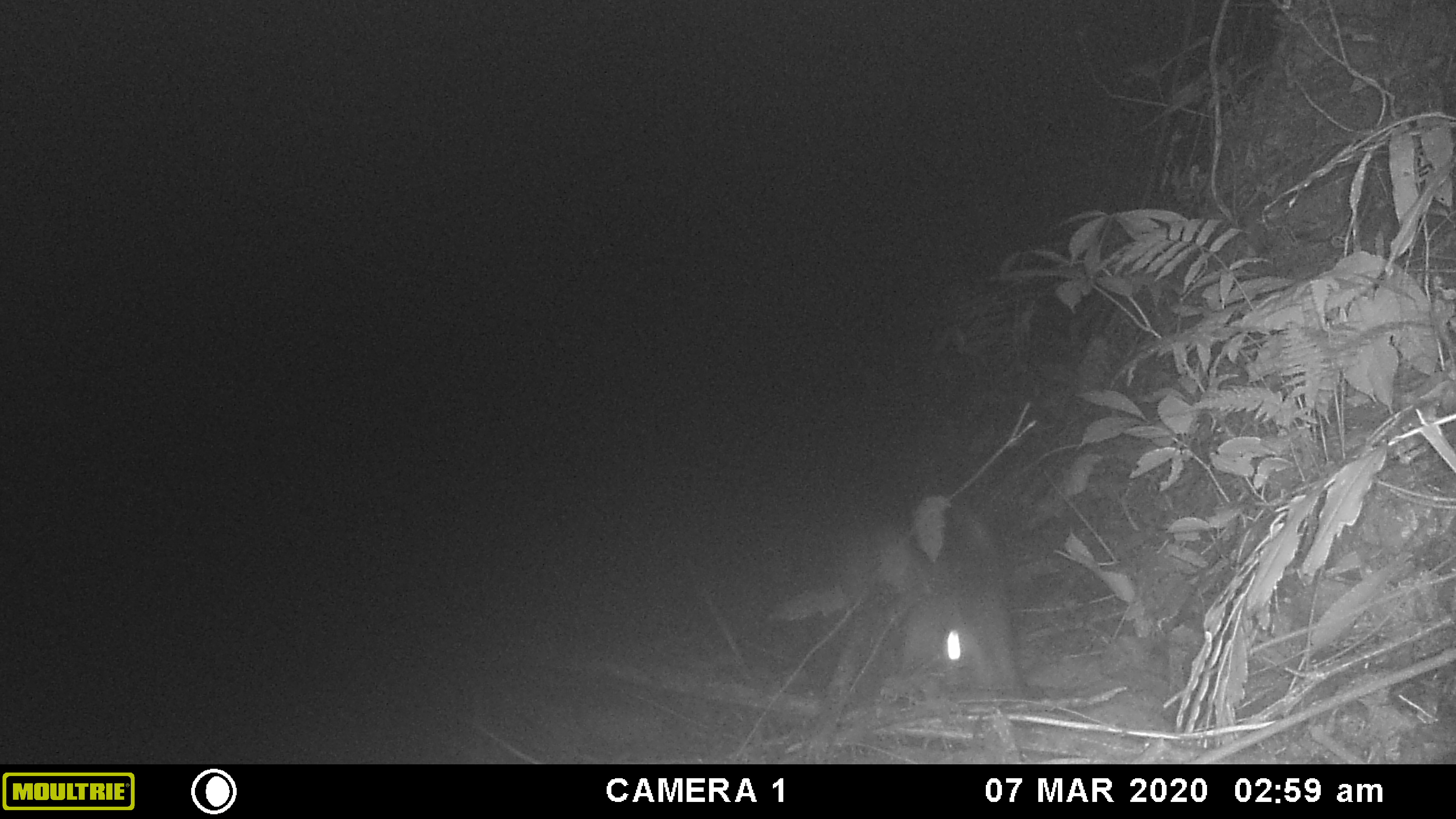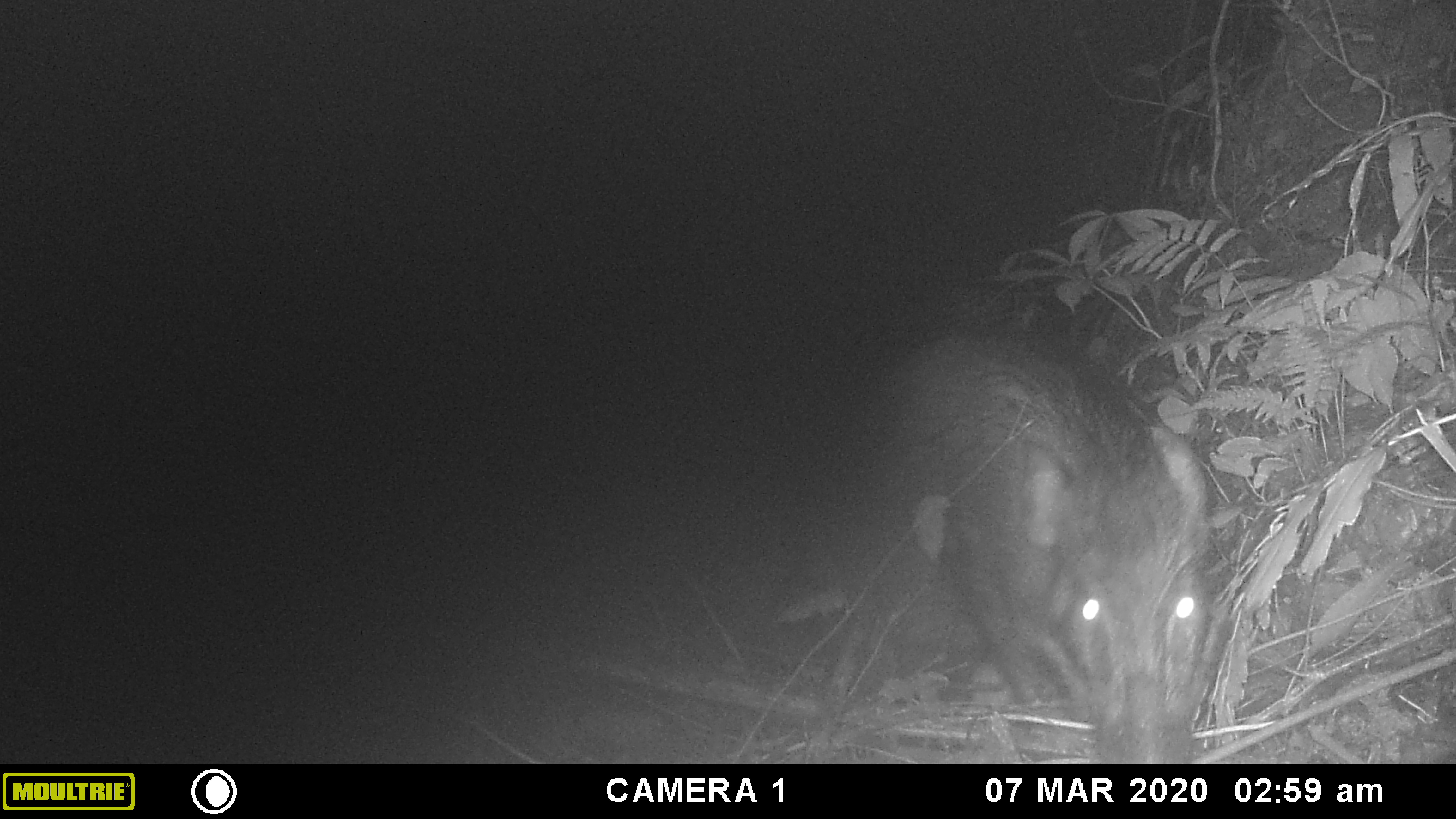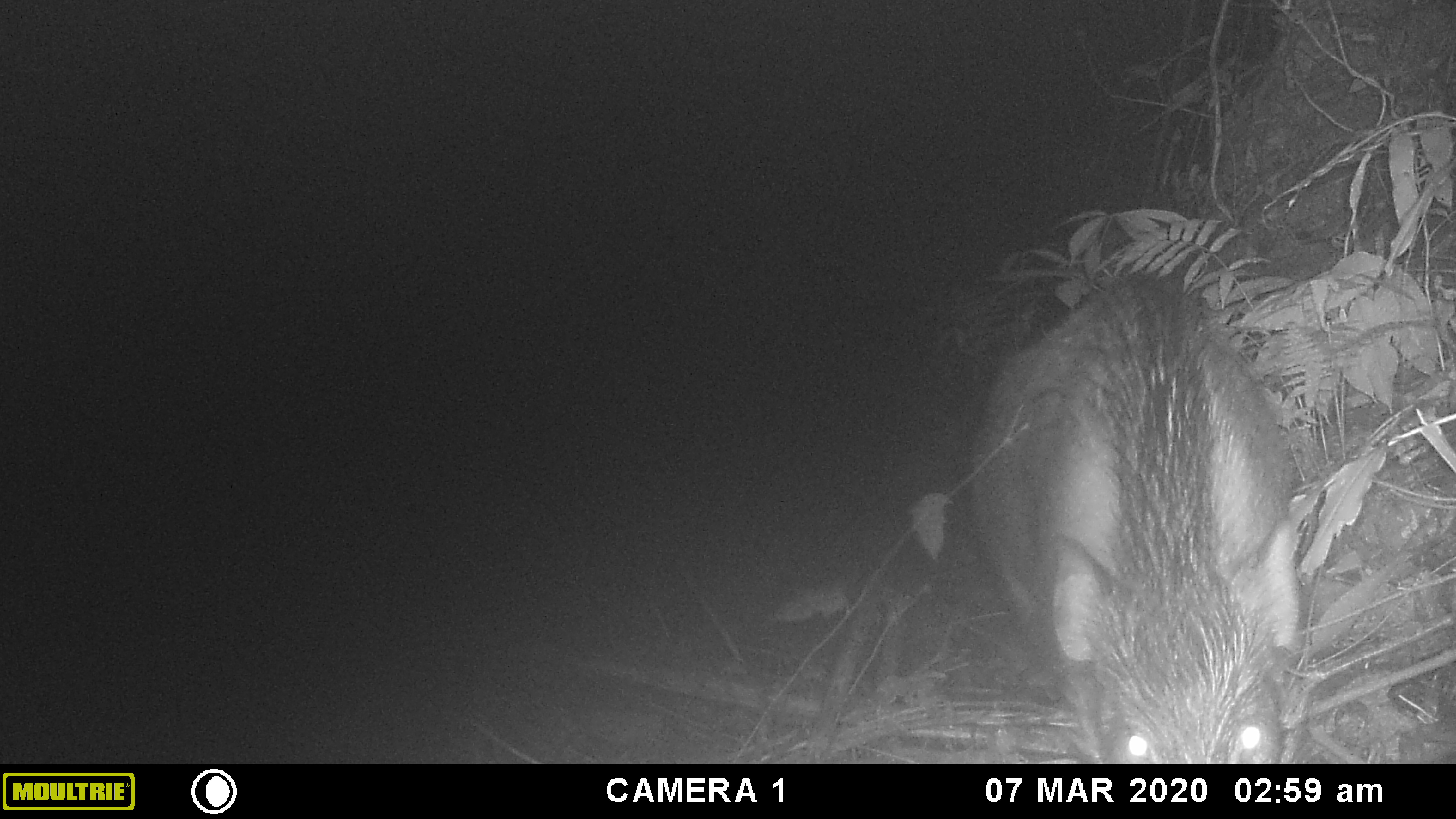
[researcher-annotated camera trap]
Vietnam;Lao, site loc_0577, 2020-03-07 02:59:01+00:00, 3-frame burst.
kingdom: Animalia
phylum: Chordata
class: Mammalia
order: Artiodactyla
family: Suidae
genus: Sus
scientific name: Sus scrofa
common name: eurasian wild pig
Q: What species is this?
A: Eurasian wild pig (Sus scrofa).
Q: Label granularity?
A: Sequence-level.